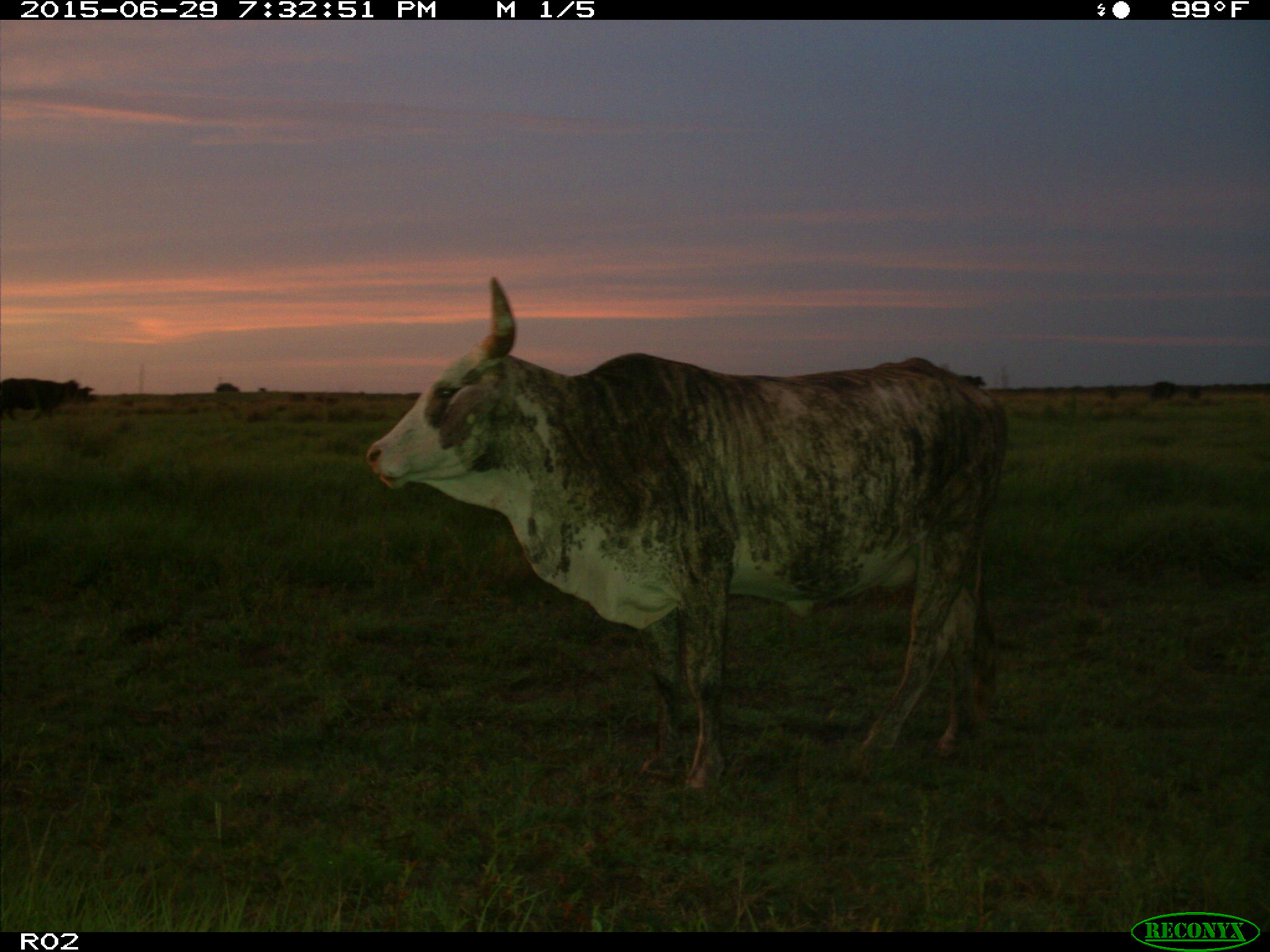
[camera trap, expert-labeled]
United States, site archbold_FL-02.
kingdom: Animalia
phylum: Chordata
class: Mammalia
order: Artiodactyla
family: Bovidae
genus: Bos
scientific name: Bos taurus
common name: domestic cow